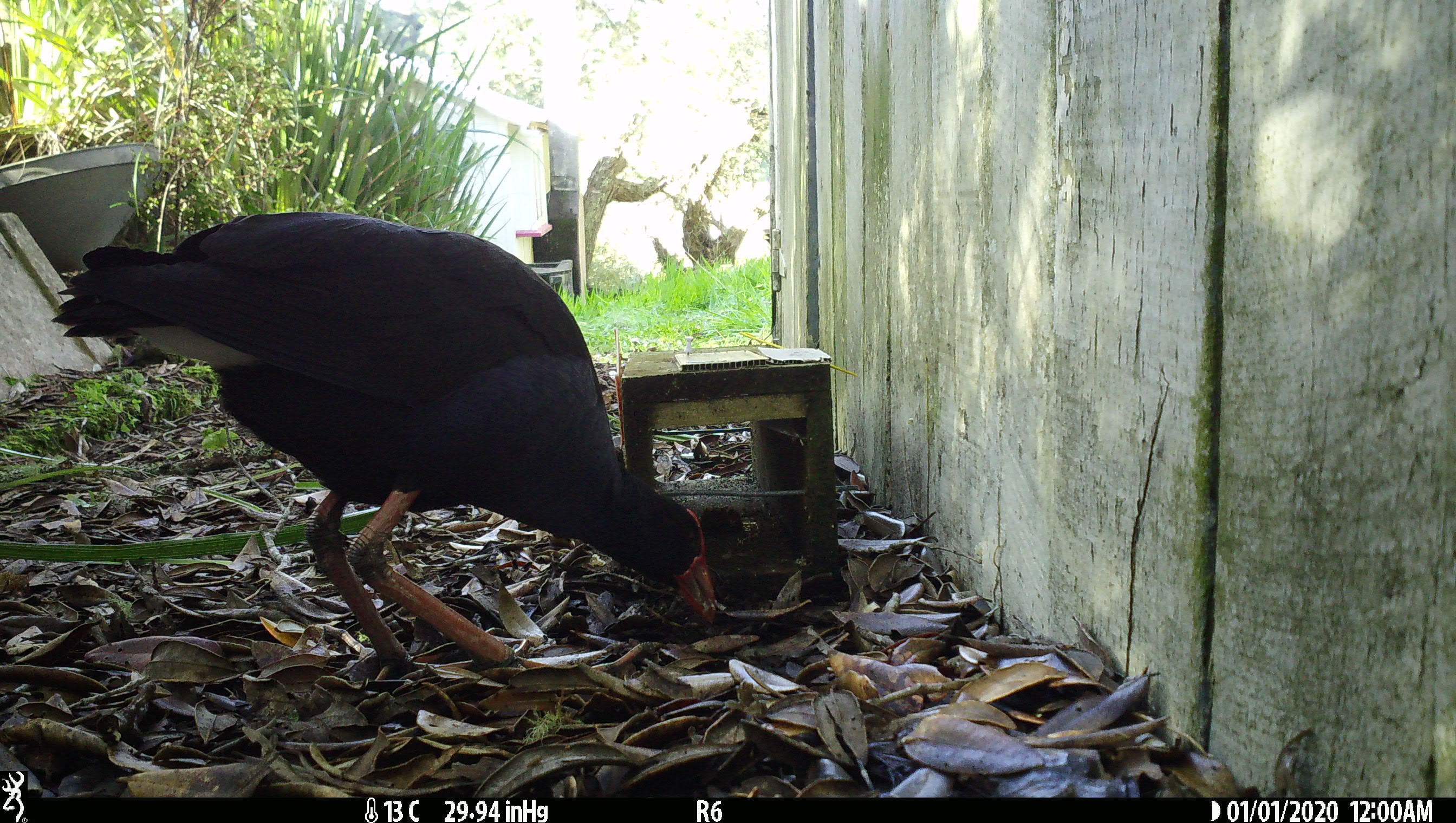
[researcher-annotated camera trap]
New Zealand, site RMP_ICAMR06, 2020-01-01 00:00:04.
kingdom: Animalia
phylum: Chordata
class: Aves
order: Gruiformes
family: Rallidae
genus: Porphyrio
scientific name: Porphyrio melanotus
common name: australasian swamphen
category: pukeko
Pukeko (australasian swamphen) (Porphyrio melanotus).